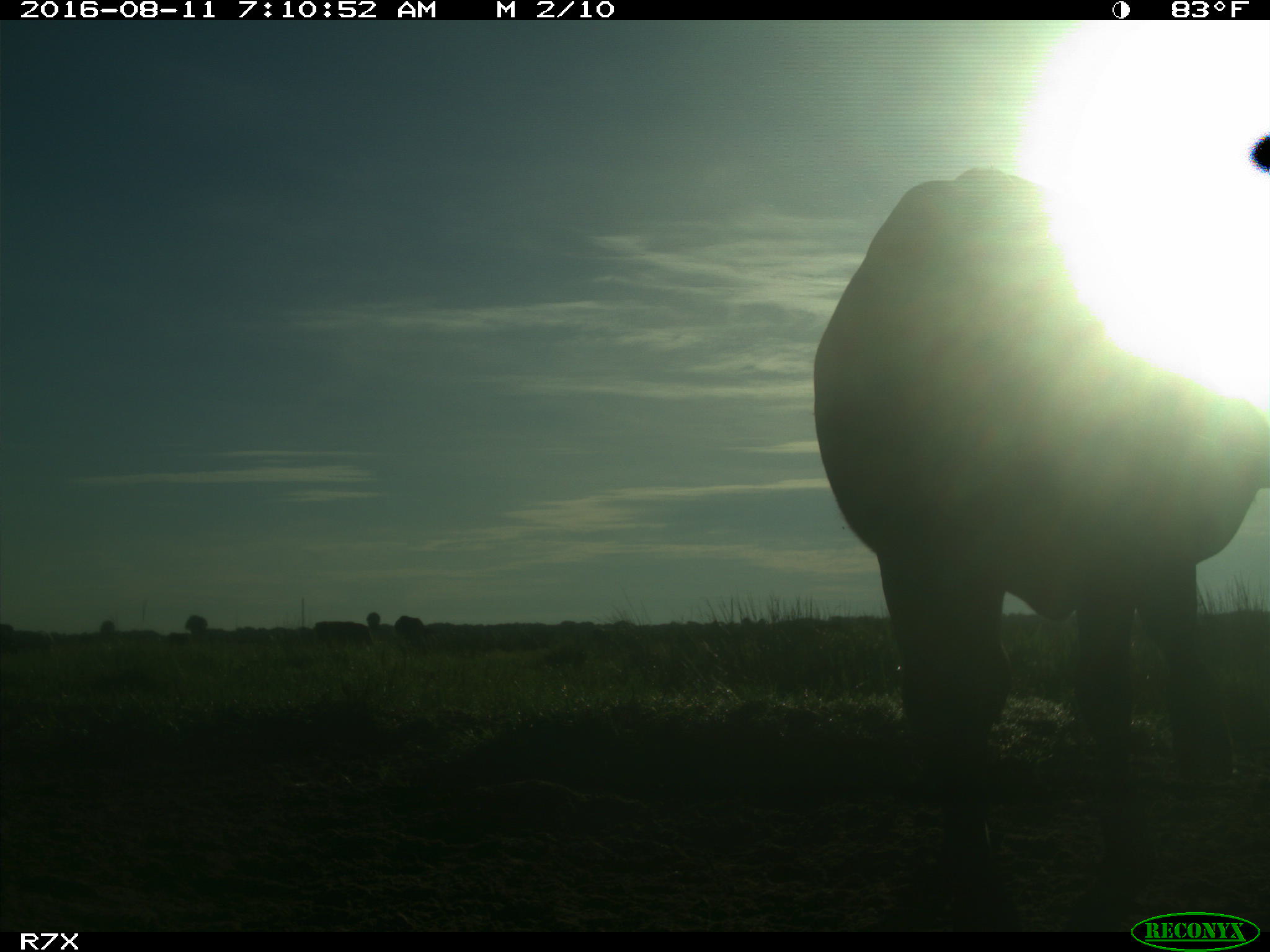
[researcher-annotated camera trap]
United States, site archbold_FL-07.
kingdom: Animalia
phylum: Chordata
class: Mammalia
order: Artiodactyla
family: Bovidae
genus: Bos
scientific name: Bos taurus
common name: domestic cow